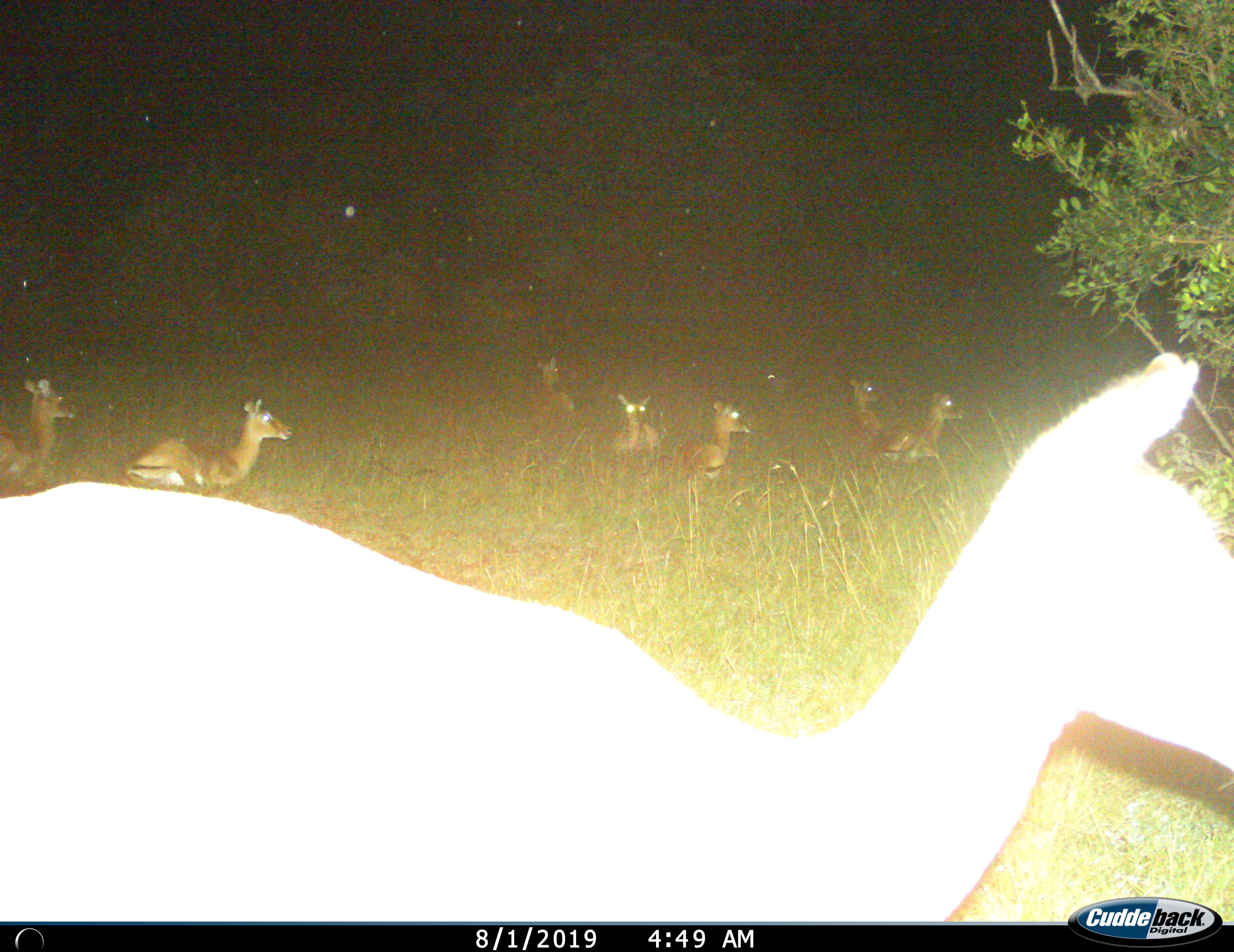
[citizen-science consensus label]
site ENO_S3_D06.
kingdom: Animalia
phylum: Chordata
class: Mammalia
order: Artiodactyla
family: Bovidae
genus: Aepyceros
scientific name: Aepyceros melampus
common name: impala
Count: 9.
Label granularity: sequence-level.